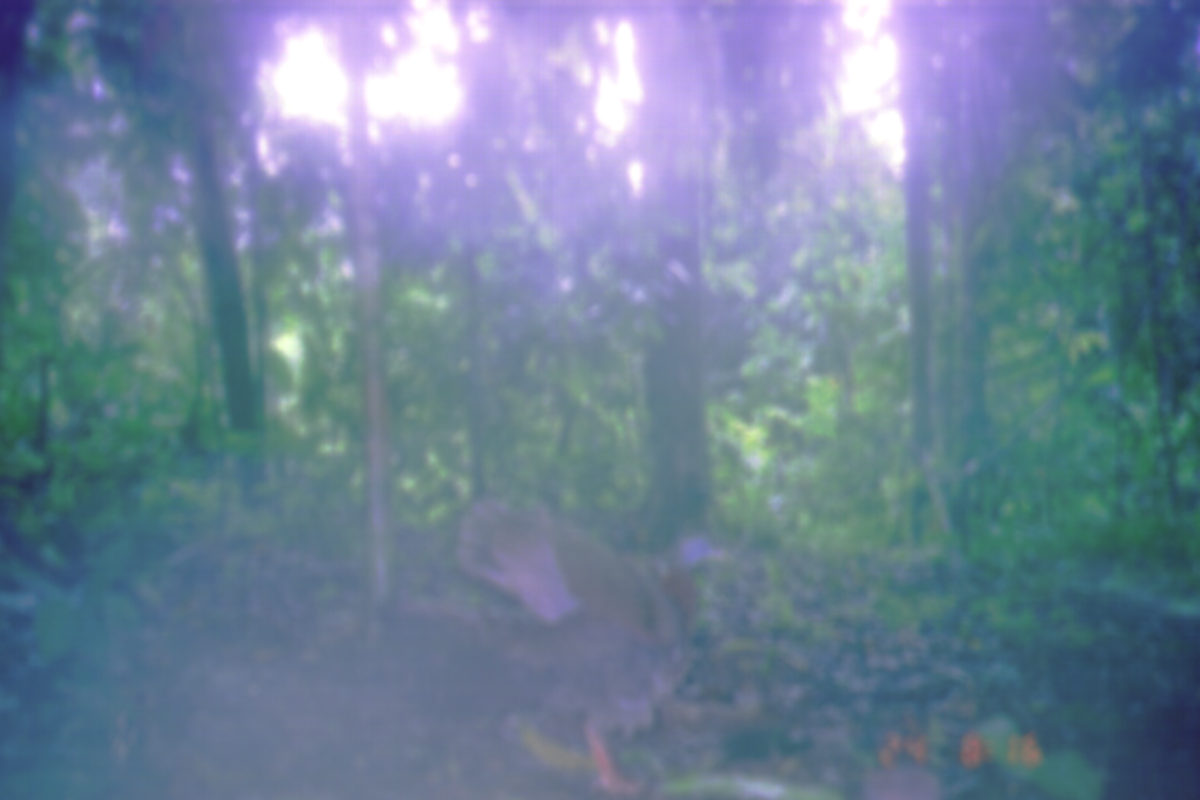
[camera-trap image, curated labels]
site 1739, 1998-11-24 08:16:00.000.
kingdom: Animalia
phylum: Chordata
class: Aves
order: Galliformes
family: Phasianidae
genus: Argusianus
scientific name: Argusianus argus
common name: great argus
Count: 1.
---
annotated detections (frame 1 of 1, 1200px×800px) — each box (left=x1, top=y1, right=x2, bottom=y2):
argusianus argus: (left=367, top=501, right=737, bottom=800)